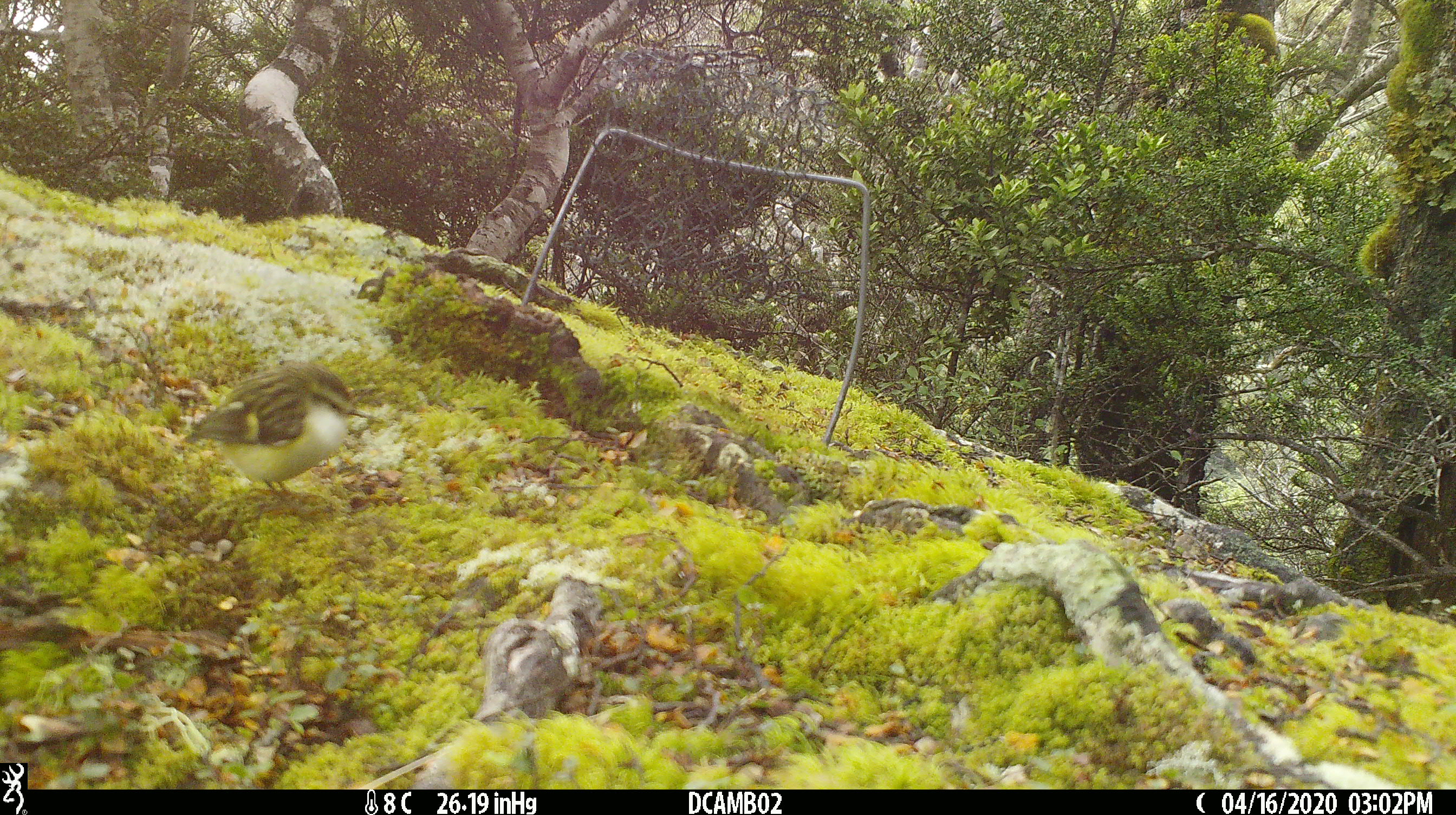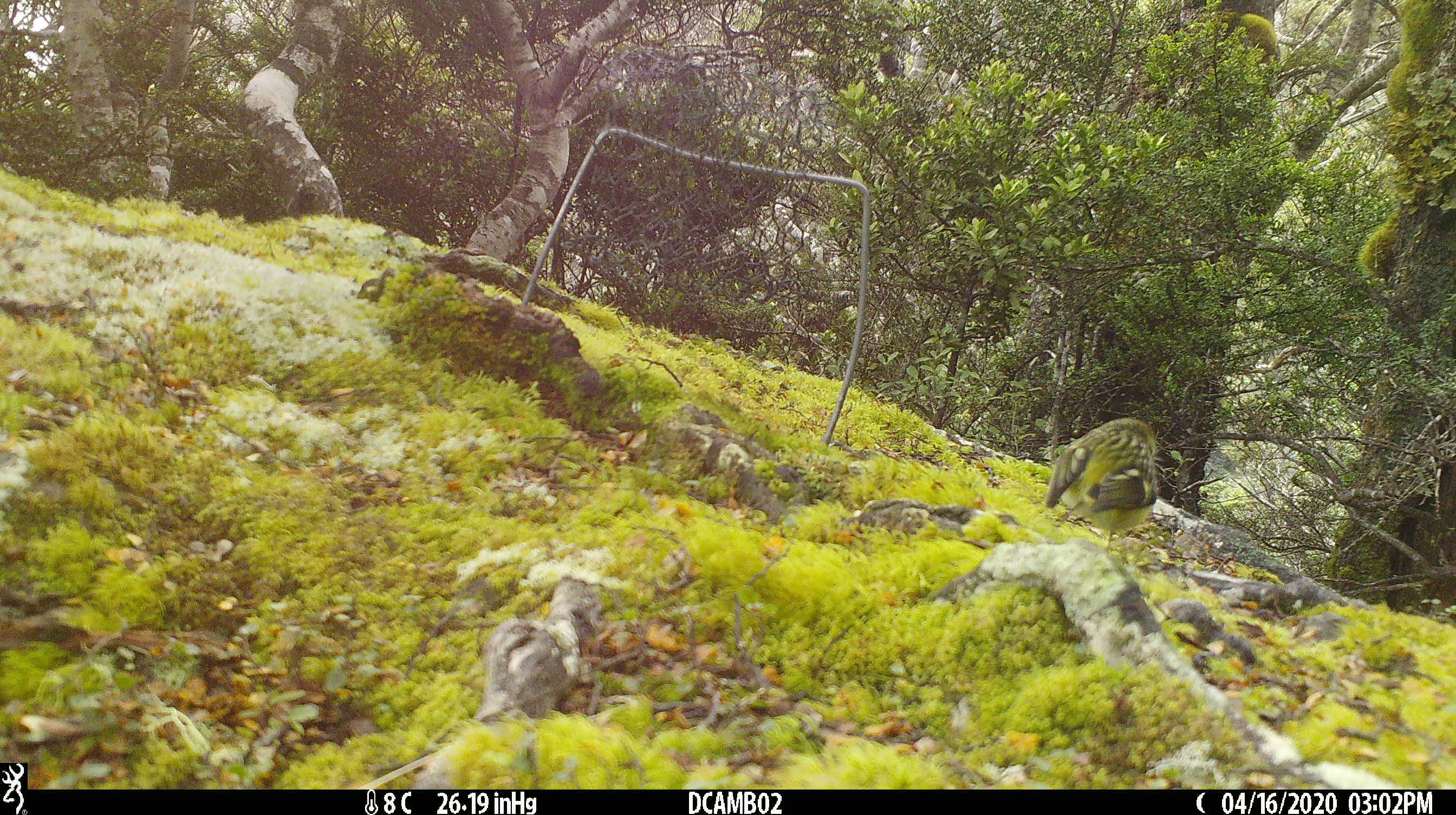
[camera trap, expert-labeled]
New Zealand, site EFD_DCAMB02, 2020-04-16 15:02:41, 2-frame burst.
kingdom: Animalia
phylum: Chordata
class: Aves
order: Passeriformes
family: Acanthisittidae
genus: Acanthisitta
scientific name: Acanthisitta chloris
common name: rifleman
Rifleman (Acanthisitta chloris).